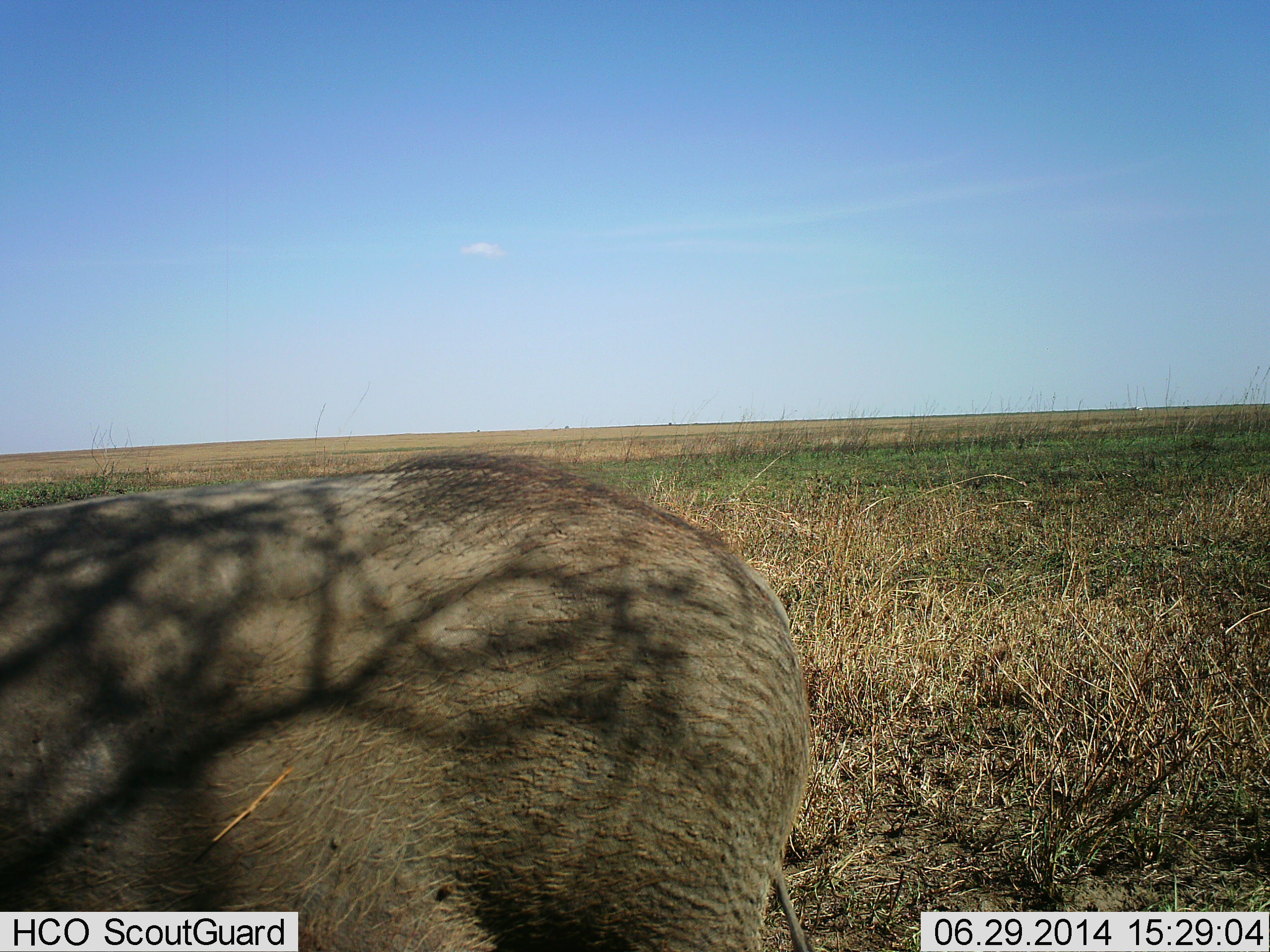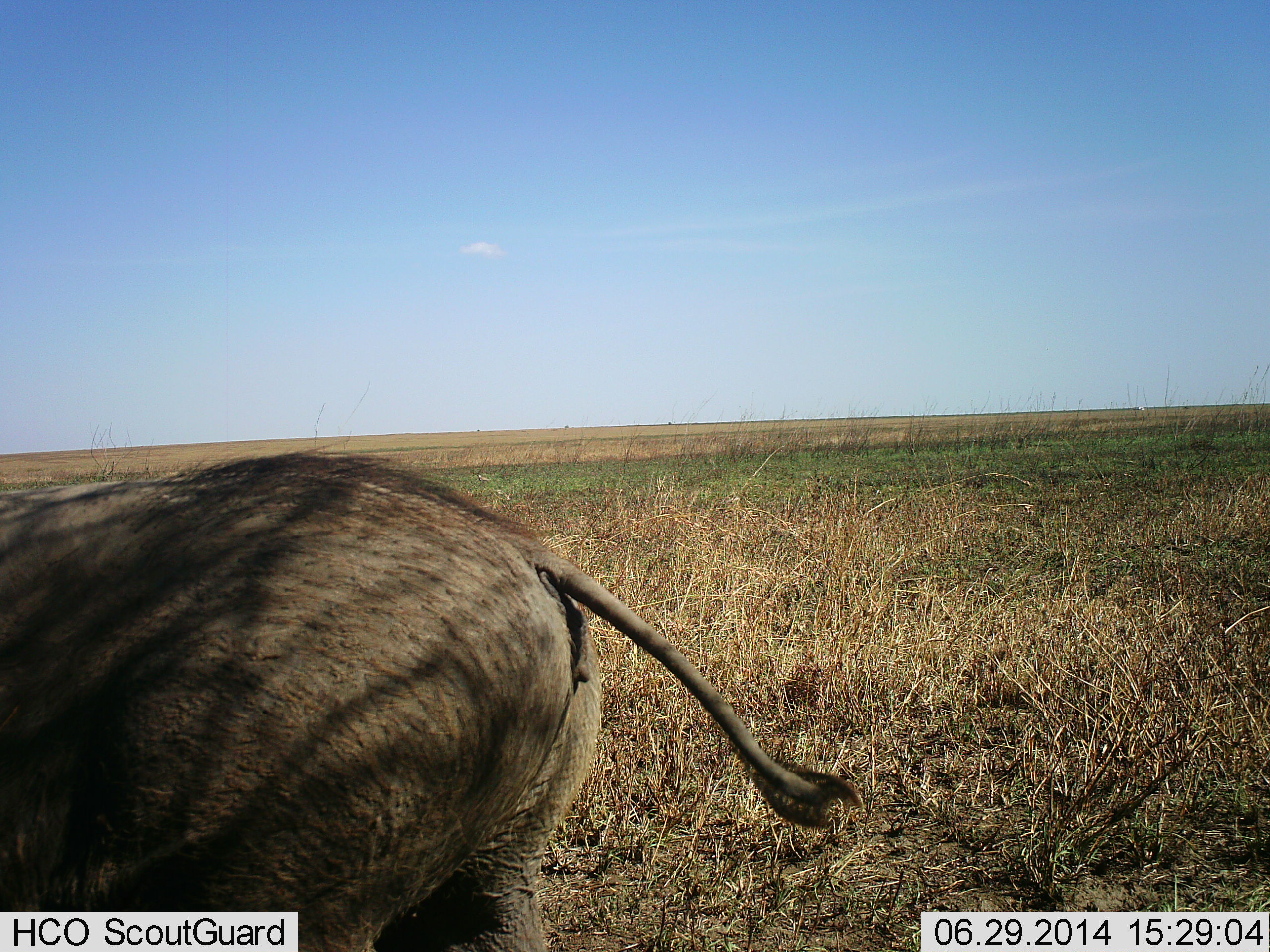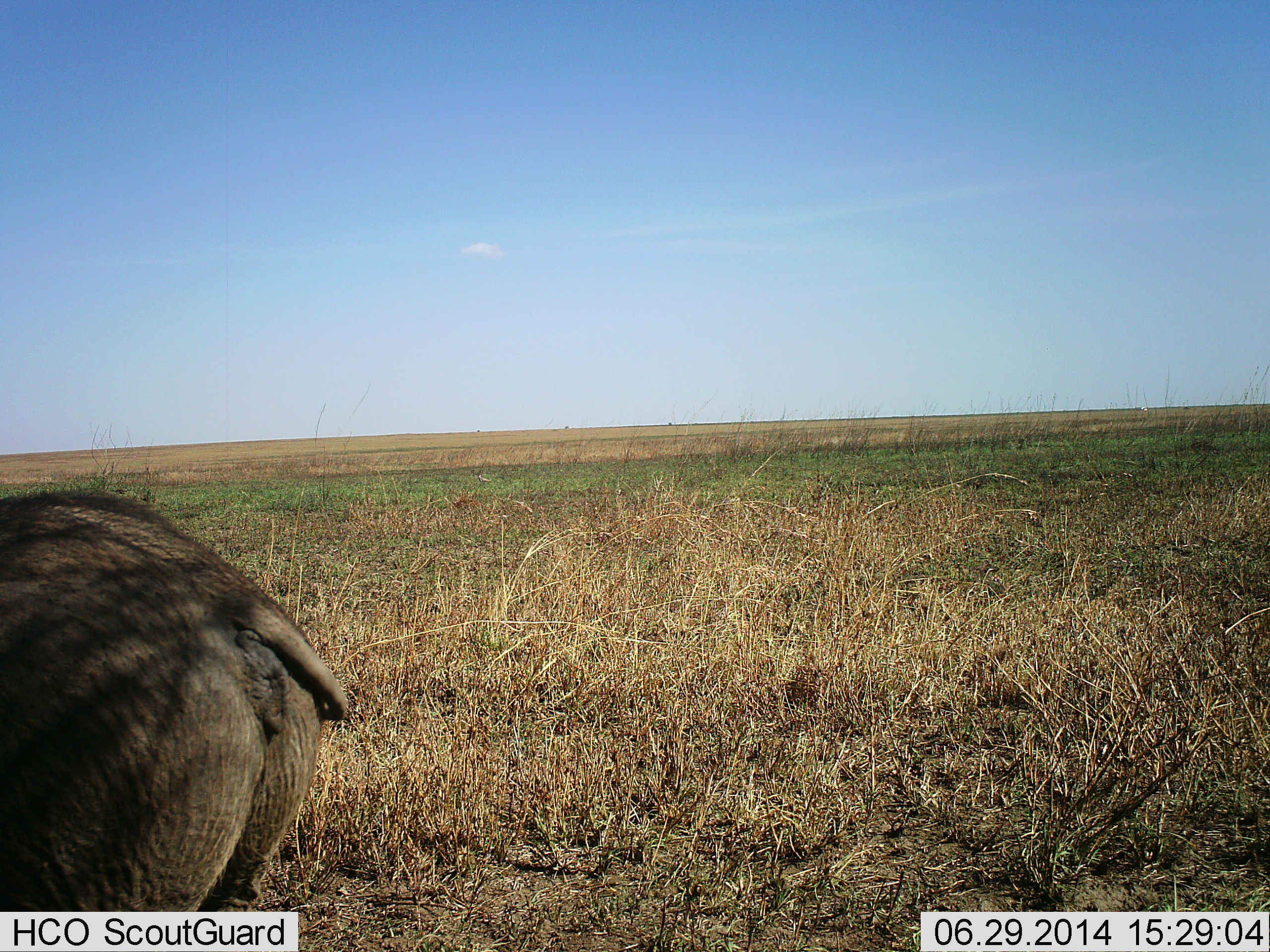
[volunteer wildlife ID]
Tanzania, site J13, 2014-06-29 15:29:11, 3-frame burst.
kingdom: Animalia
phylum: Chordata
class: Mammalia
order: Artiodactyla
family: Suidae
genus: Phacochoerus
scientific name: Phacochoerus africanus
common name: warthog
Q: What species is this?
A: Warthog (Phacochoerus africanus).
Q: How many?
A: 1.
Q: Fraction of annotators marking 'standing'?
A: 20%.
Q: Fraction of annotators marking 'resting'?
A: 0%.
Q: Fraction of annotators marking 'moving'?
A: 80%.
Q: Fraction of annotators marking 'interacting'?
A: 0%.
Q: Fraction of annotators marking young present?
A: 0%.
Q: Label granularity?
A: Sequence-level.